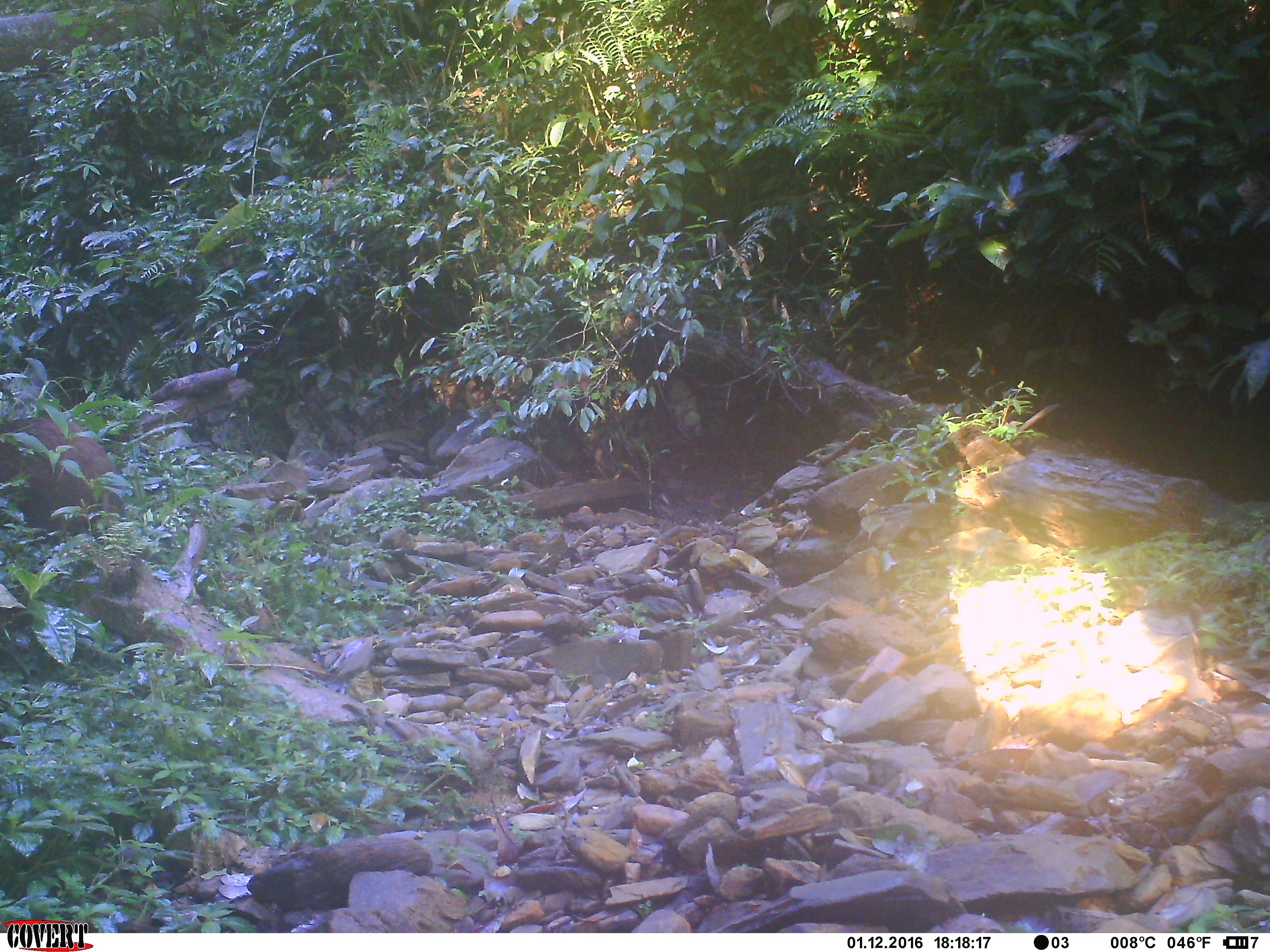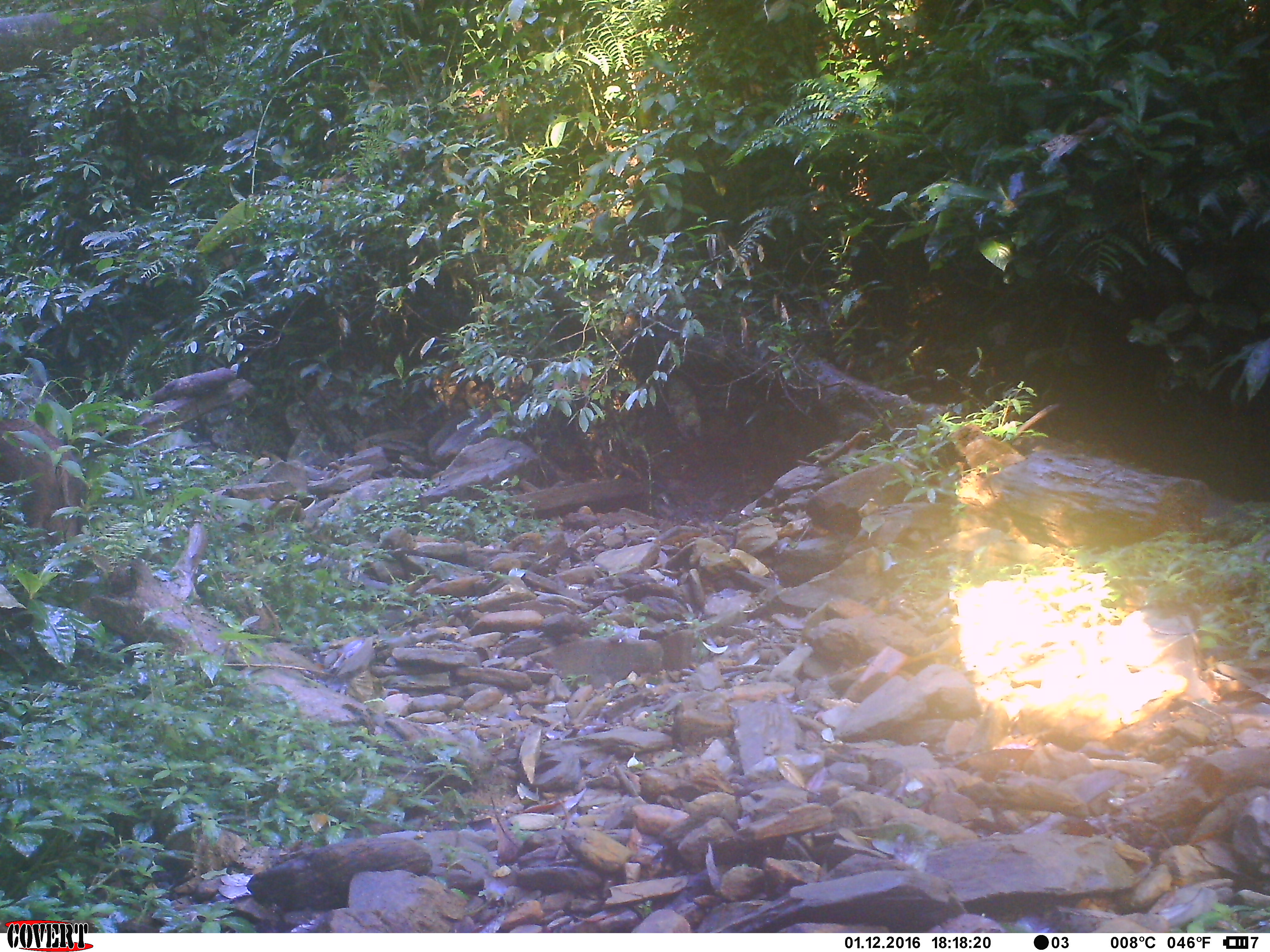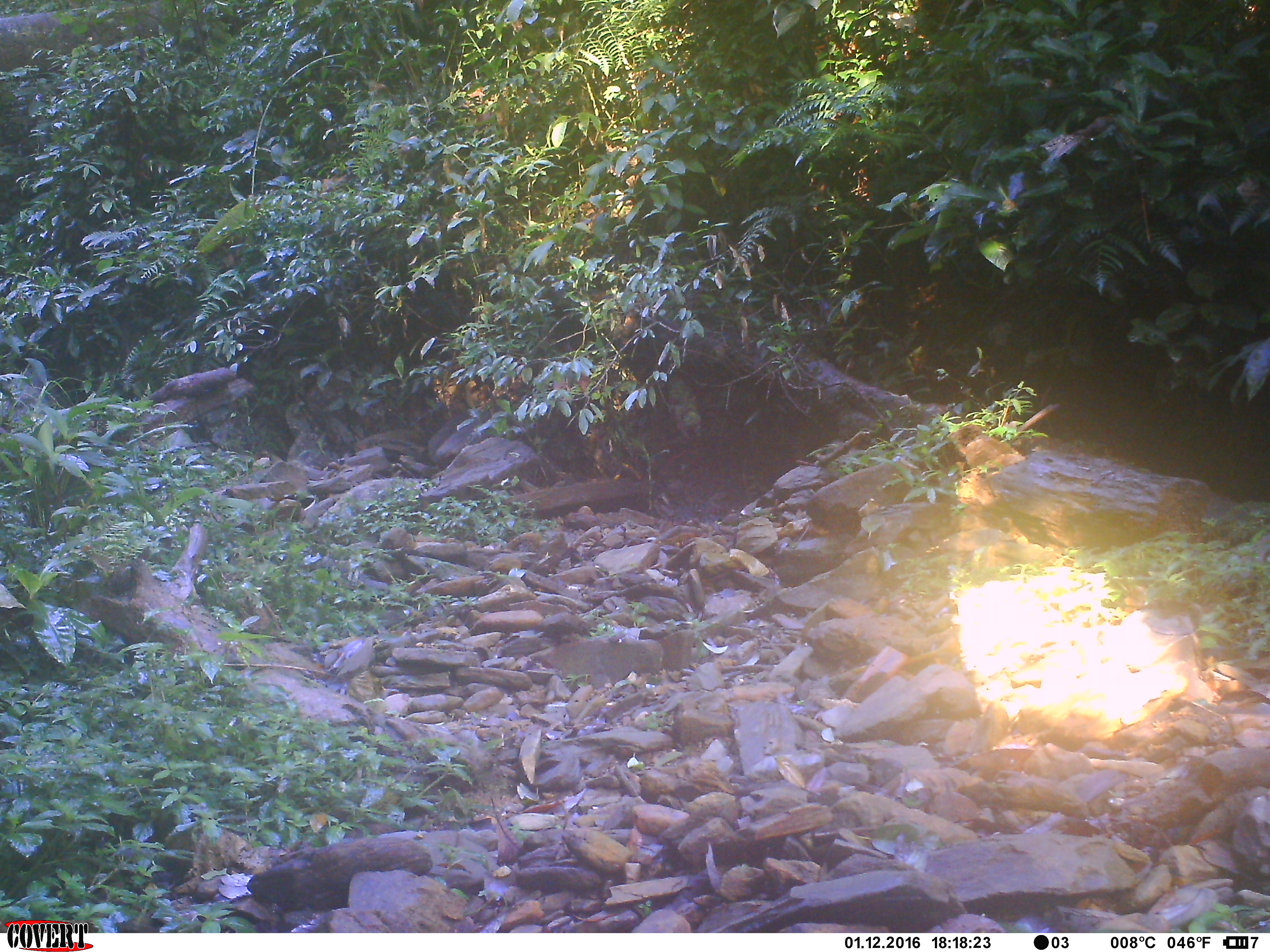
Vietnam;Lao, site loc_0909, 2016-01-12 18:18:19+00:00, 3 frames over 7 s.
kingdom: Animalia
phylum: Chordata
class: Mammalia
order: Artiodactyla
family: Suidae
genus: Sus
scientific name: Sus scrofa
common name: eurasian wild pig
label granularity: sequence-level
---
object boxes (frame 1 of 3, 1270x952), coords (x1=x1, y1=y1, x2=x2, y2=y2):
eurasian wild pig: (x1=0, y1=413, x2=152, y2=561)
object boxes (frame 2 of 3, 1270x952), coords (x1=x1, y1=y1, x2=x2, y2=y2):
eurasian wild pig: (x1=0, y1=417, x2=116, y2=574)